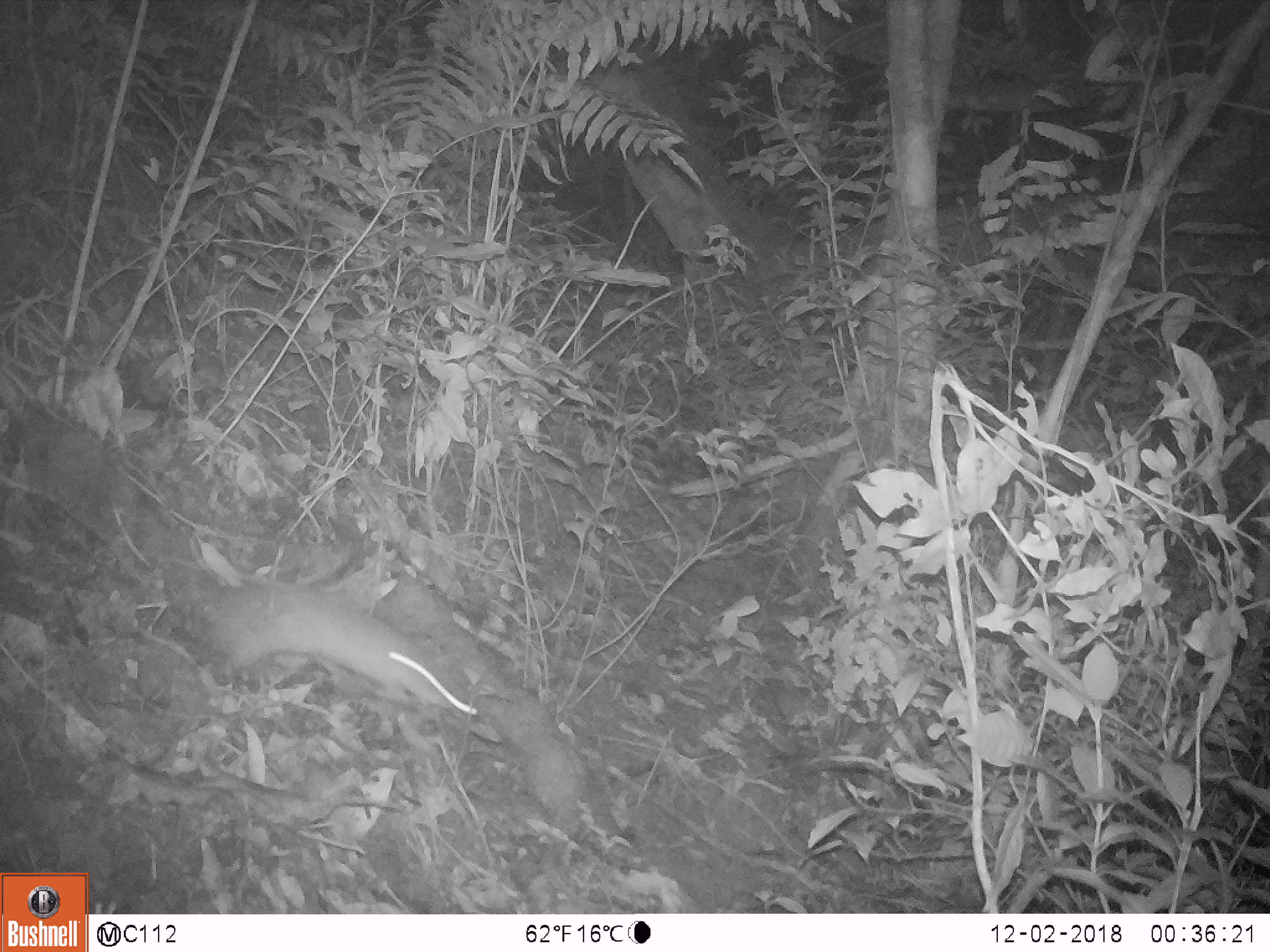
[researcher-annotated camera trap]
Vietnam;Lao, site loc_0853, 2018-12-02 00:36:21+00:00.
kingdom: Animalia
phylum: Chordata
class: Mammalia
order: Rodentia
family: Muridae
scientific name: Muridae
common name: old-world mice and rats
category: unidentified murid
Unidentified murid (old-world mice and rats) (Muridae). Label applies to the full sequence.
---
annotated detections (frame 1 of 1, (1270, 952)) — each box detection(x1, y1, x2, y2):
unidentified murid: detection(209, 584, 486, 724)